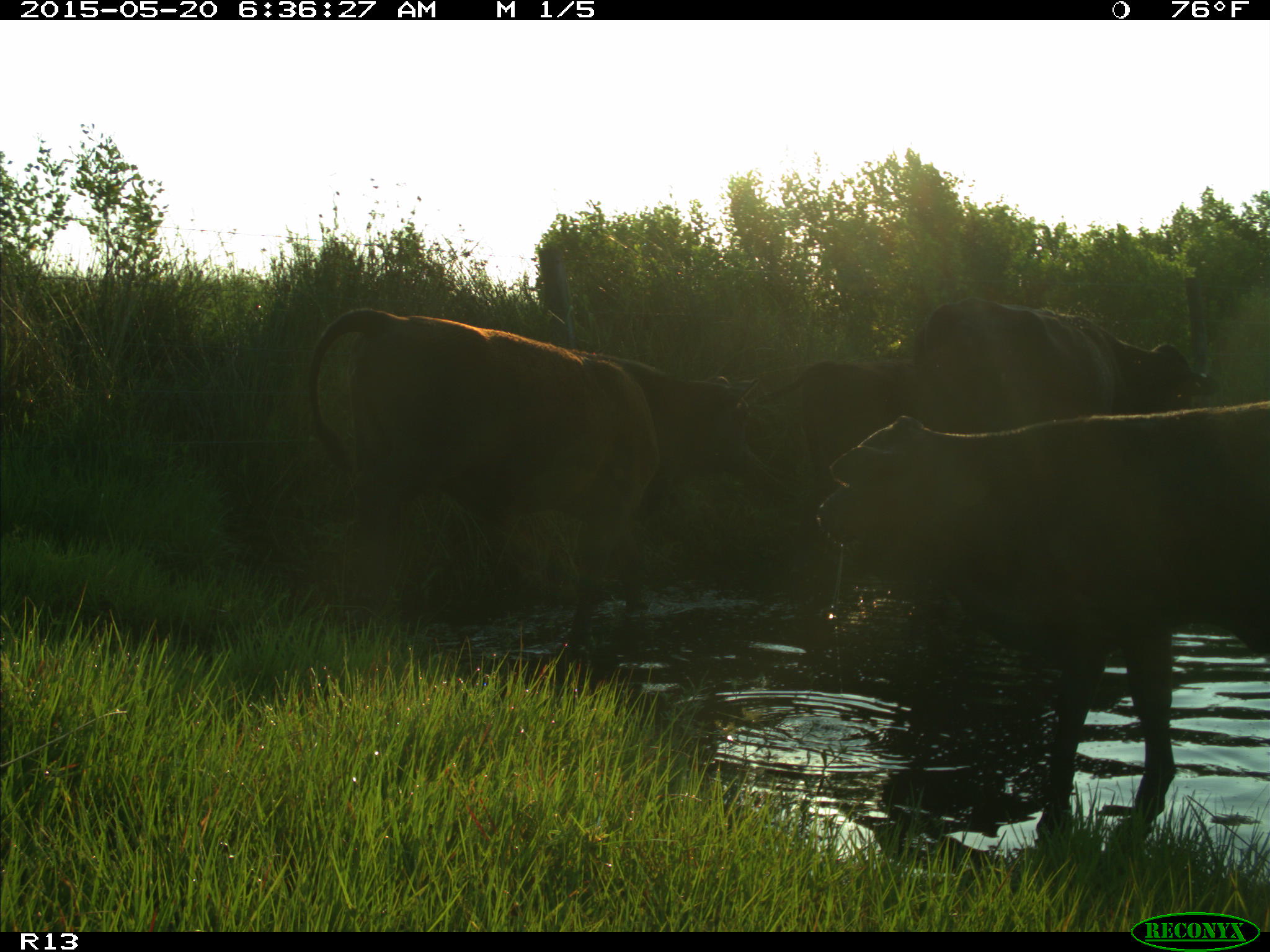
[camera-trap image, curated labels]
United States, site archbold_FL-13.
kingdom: Animalia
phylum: Chordata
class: Mammalia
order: Artiodactyla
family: Bovidae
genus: Bos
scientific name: Bos taurus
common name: domestic cow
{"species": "Bos taurus (domestic cow)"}